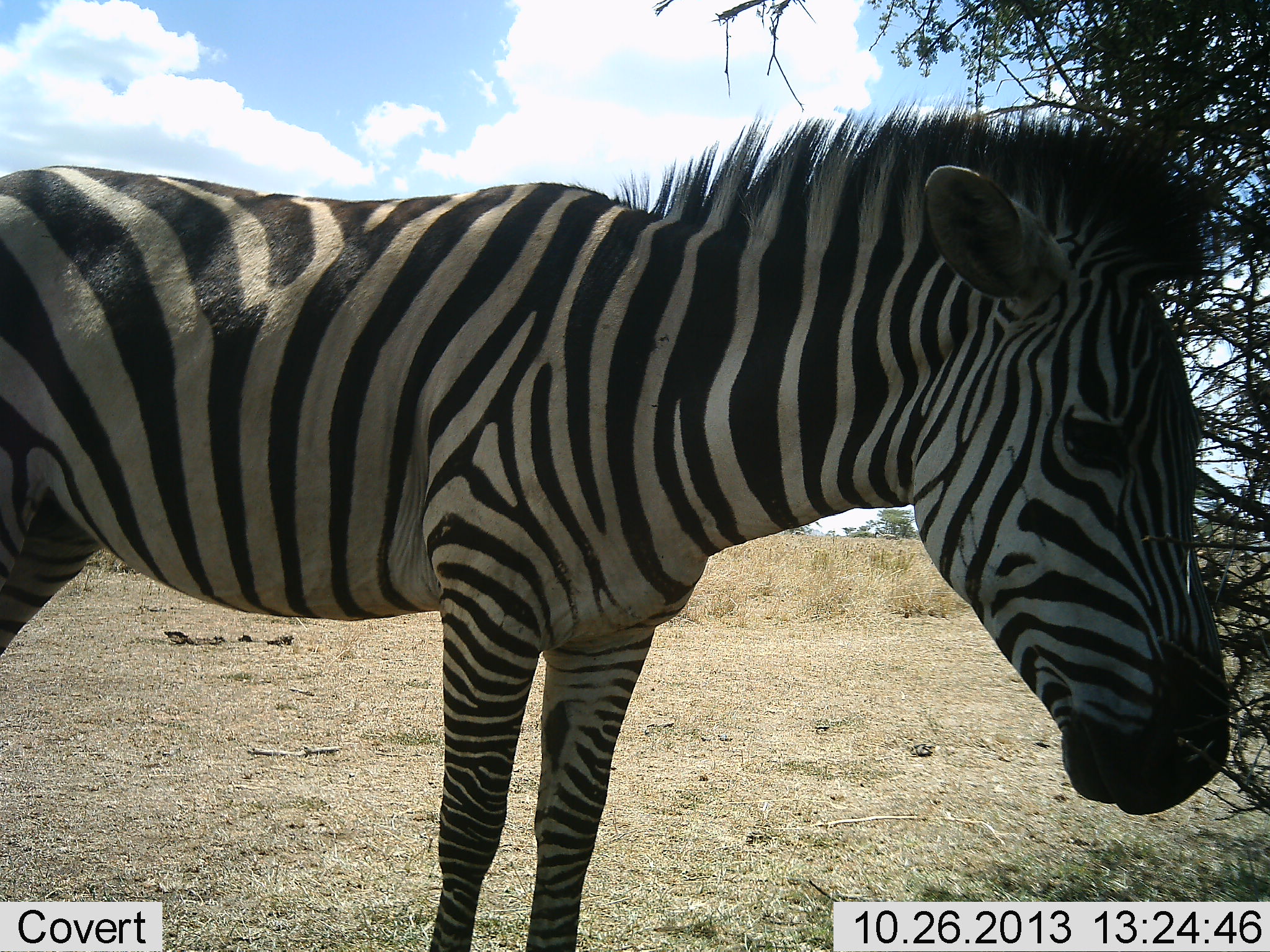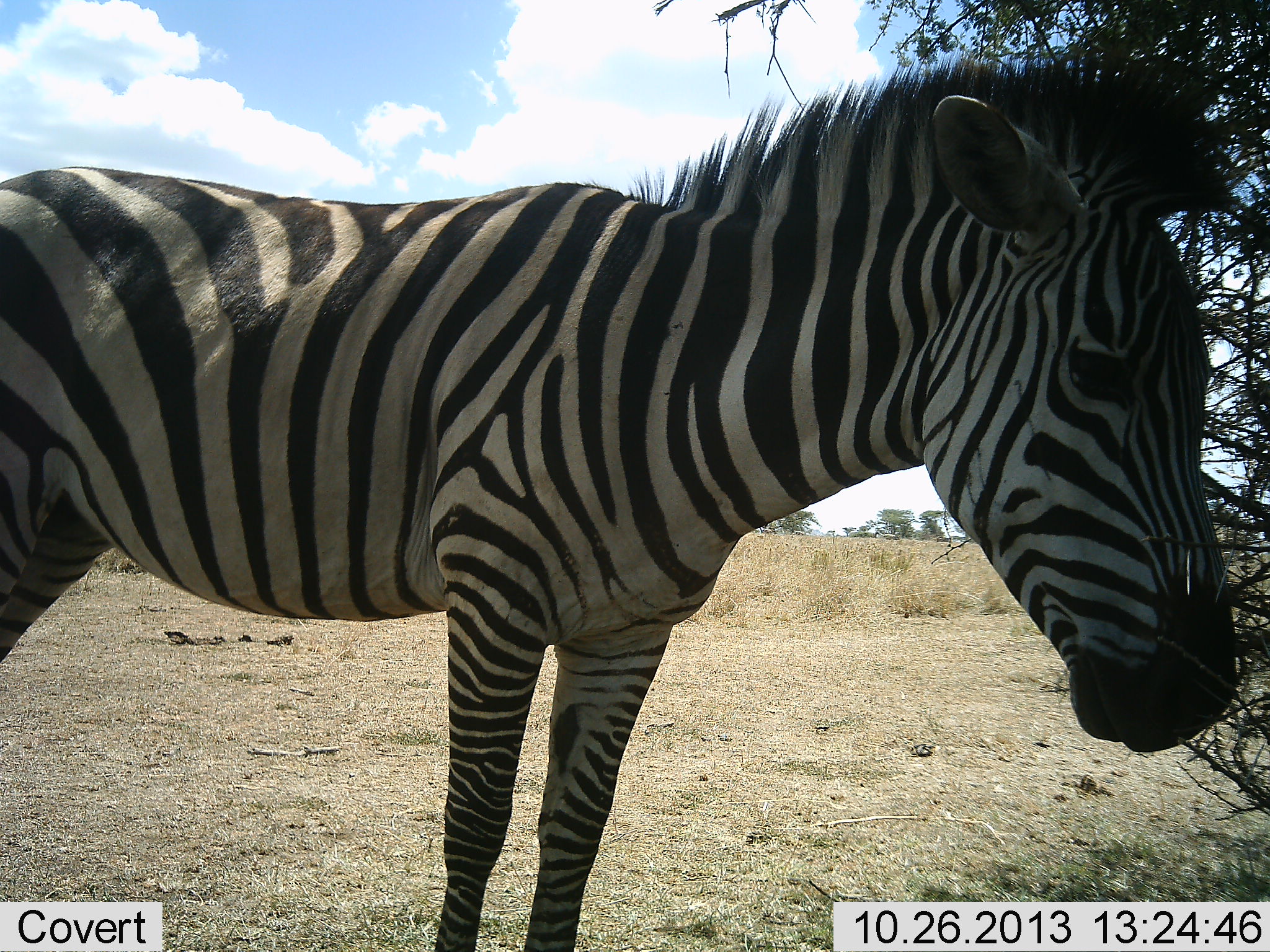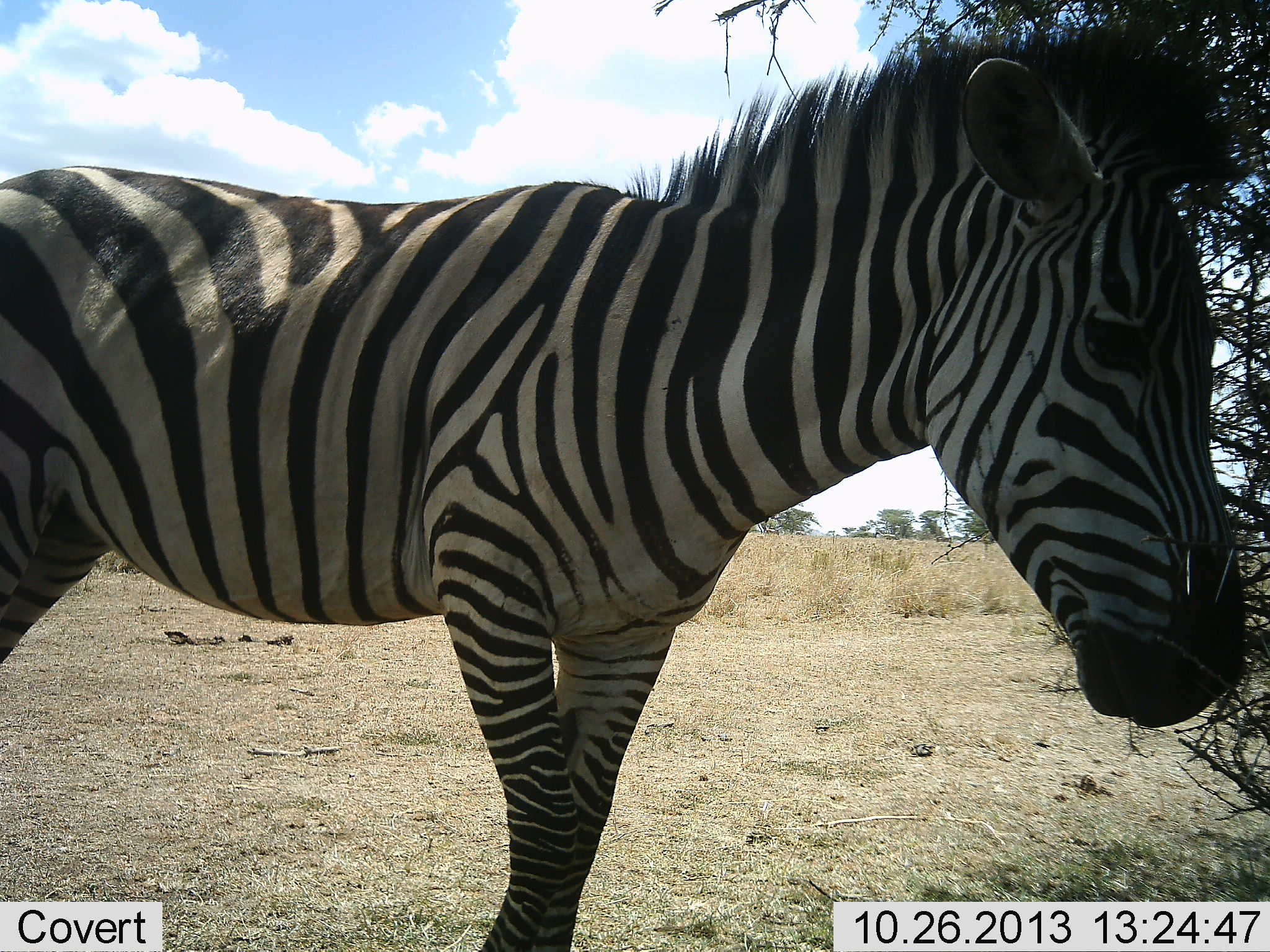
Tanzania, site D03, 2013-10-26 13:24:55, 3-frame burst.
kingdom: Animalia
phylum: Chordata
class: Mammalia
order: Perissodactyla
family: Equidae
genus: Equus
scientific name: Equus quagga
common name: plains zebra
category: zebra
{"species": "zebra (plains zebra) (Equus quagga)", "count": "1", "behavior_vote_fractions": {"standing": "90%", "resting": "0%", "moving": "10%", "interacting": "0%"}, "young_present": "0%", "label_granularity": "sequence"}